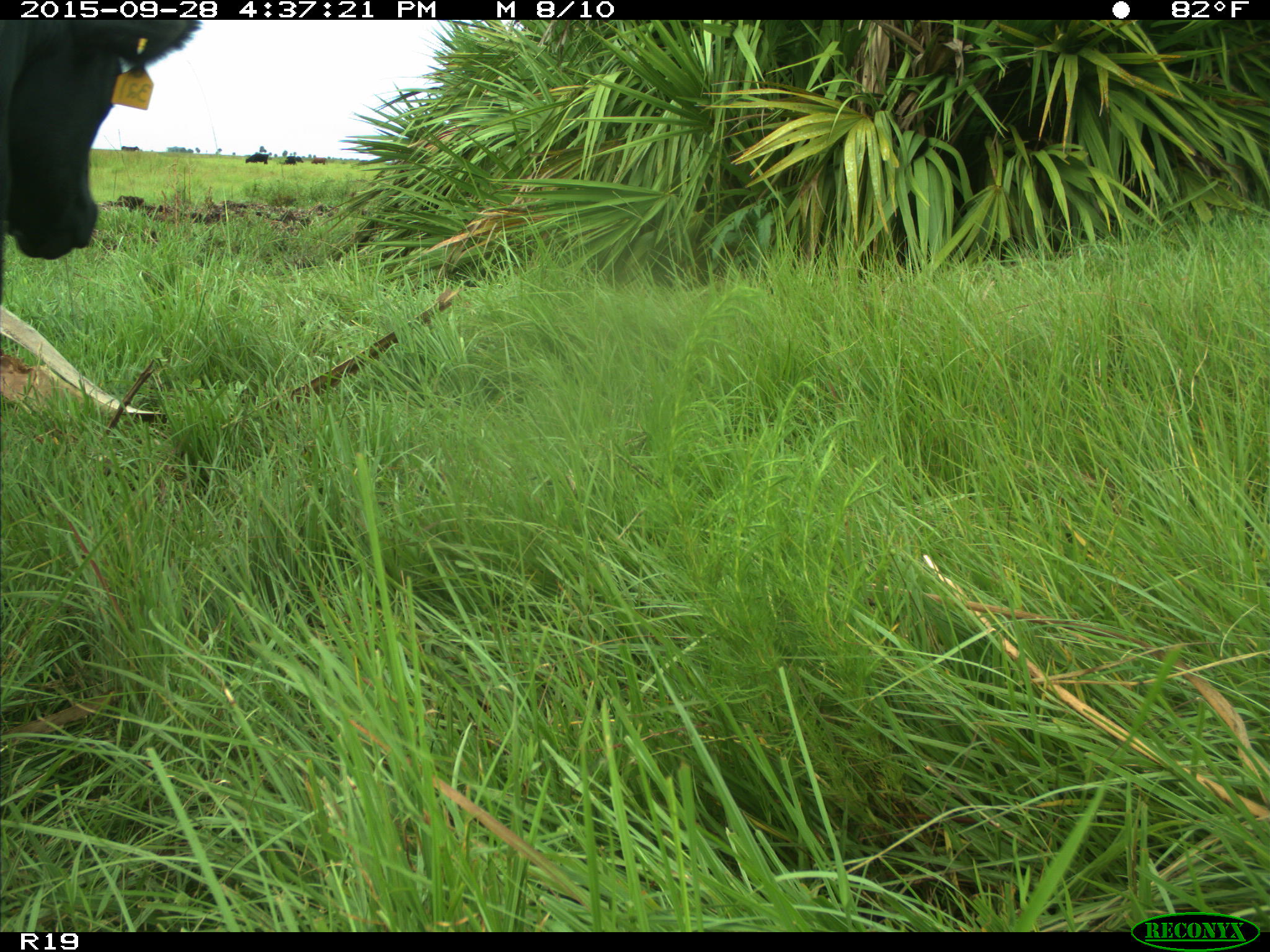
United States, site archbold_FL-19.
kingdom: Animalia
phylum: Chordata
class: Mammalia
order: Artiodactyla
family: Bovidae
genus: Bos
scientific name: Bos taurus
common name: domestic cow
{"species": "Bos taurus (domestic cow)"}